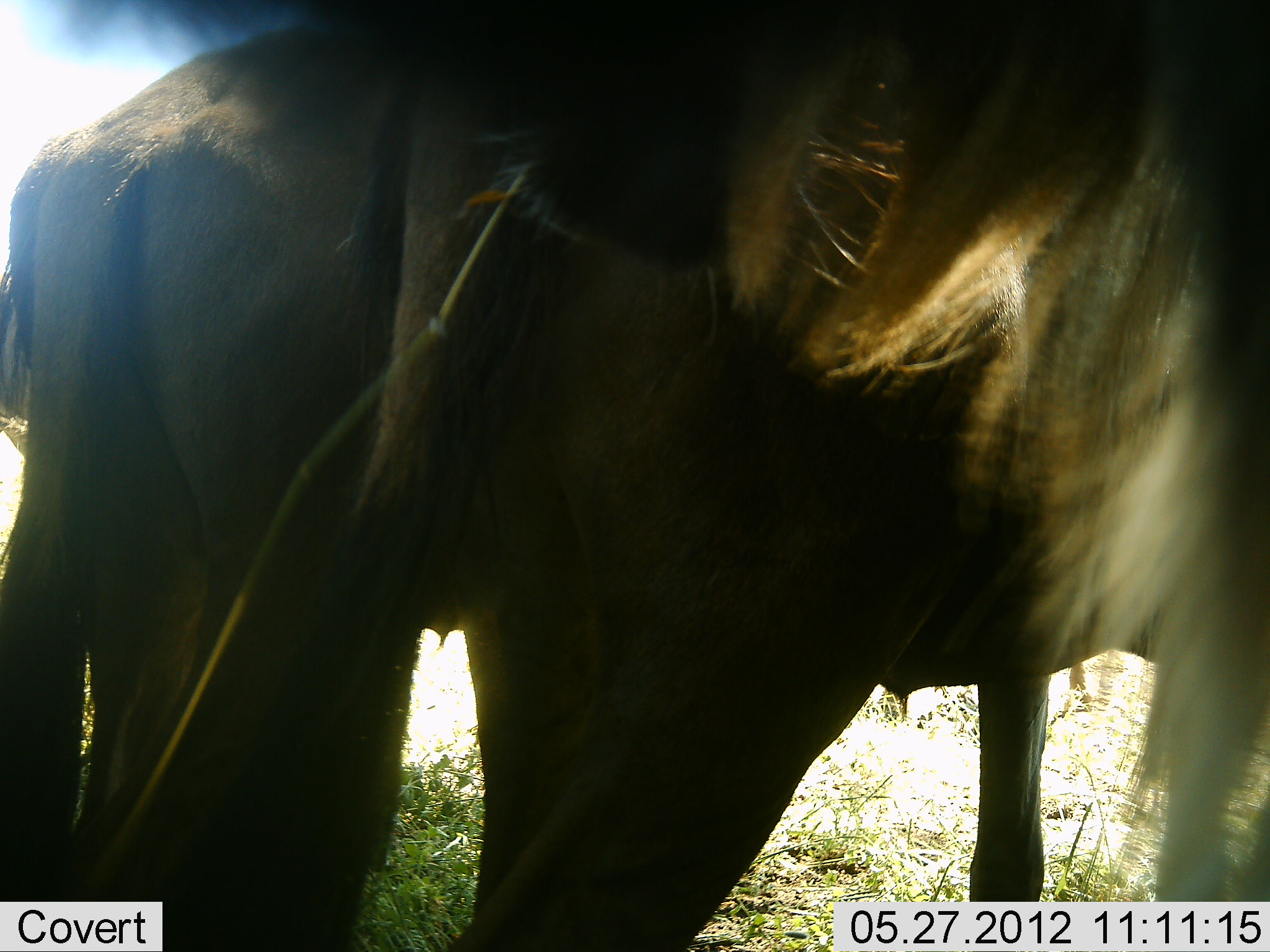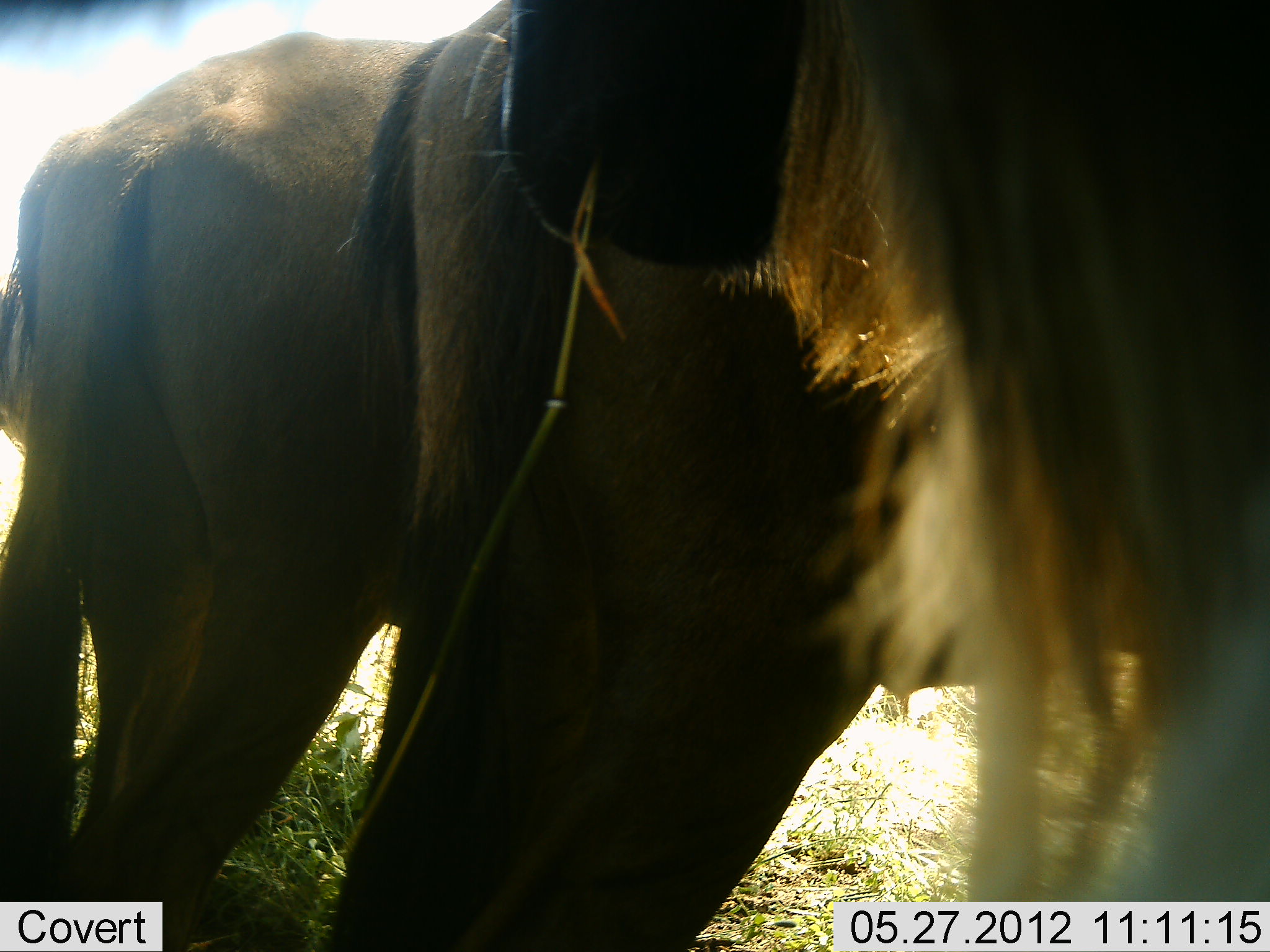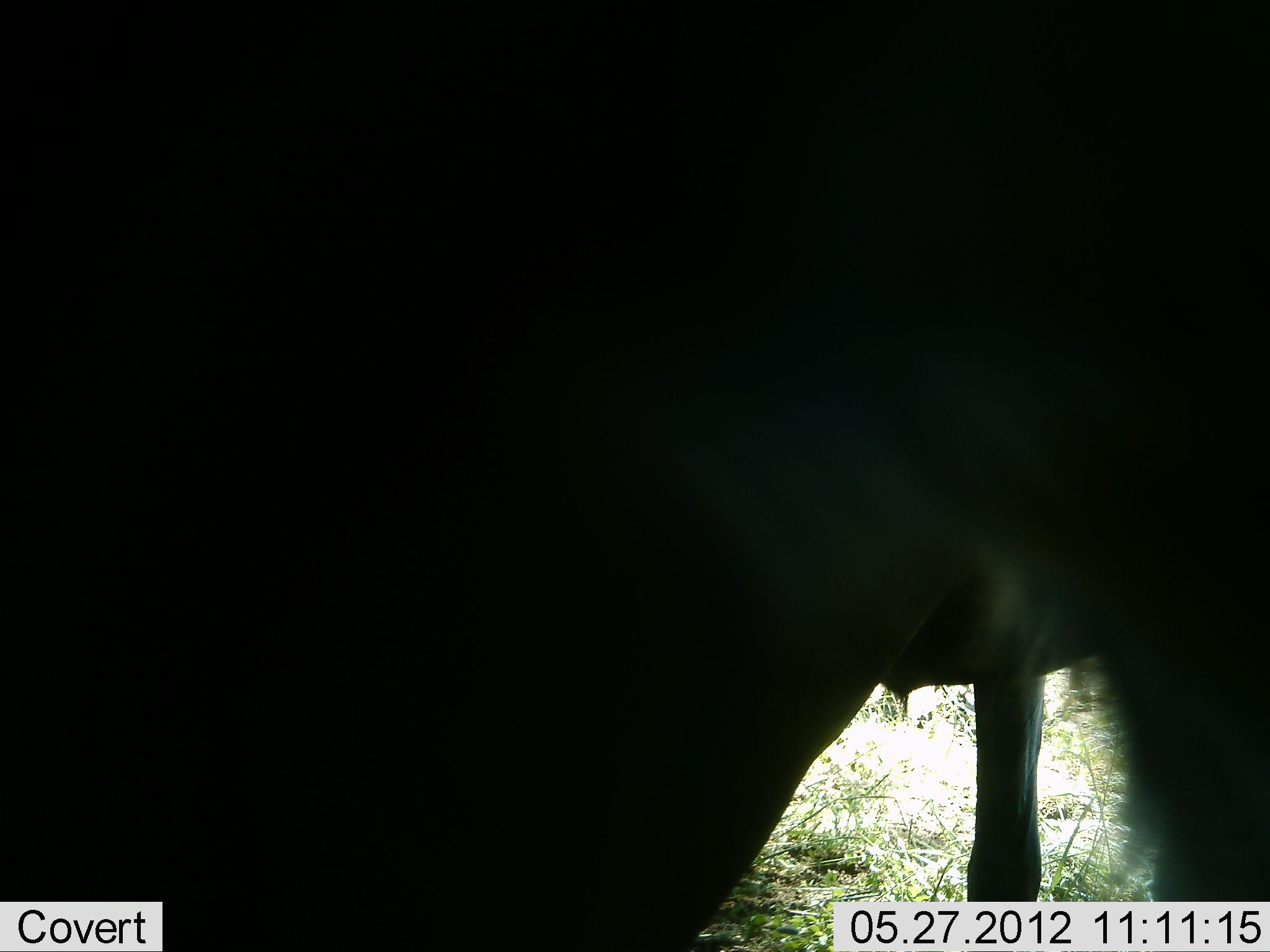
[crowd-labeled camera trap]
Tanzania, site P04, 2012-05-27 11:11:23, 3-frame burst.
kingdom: Animalia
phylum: Chordata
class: Mammalia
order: Artiodactyla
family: Bovidae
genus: Connochaetes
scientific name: Connochaetes taurinus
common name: blue wildebeest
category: wildebeest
Wildebeest (blue wildebeest) (Connochaetes taurinus), count 3. Behavior (volunteer vote fractions): standing 90%, resting 0%, moving 10%, interacting 0%. Young present (vote fraction): 0%. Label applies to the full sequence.